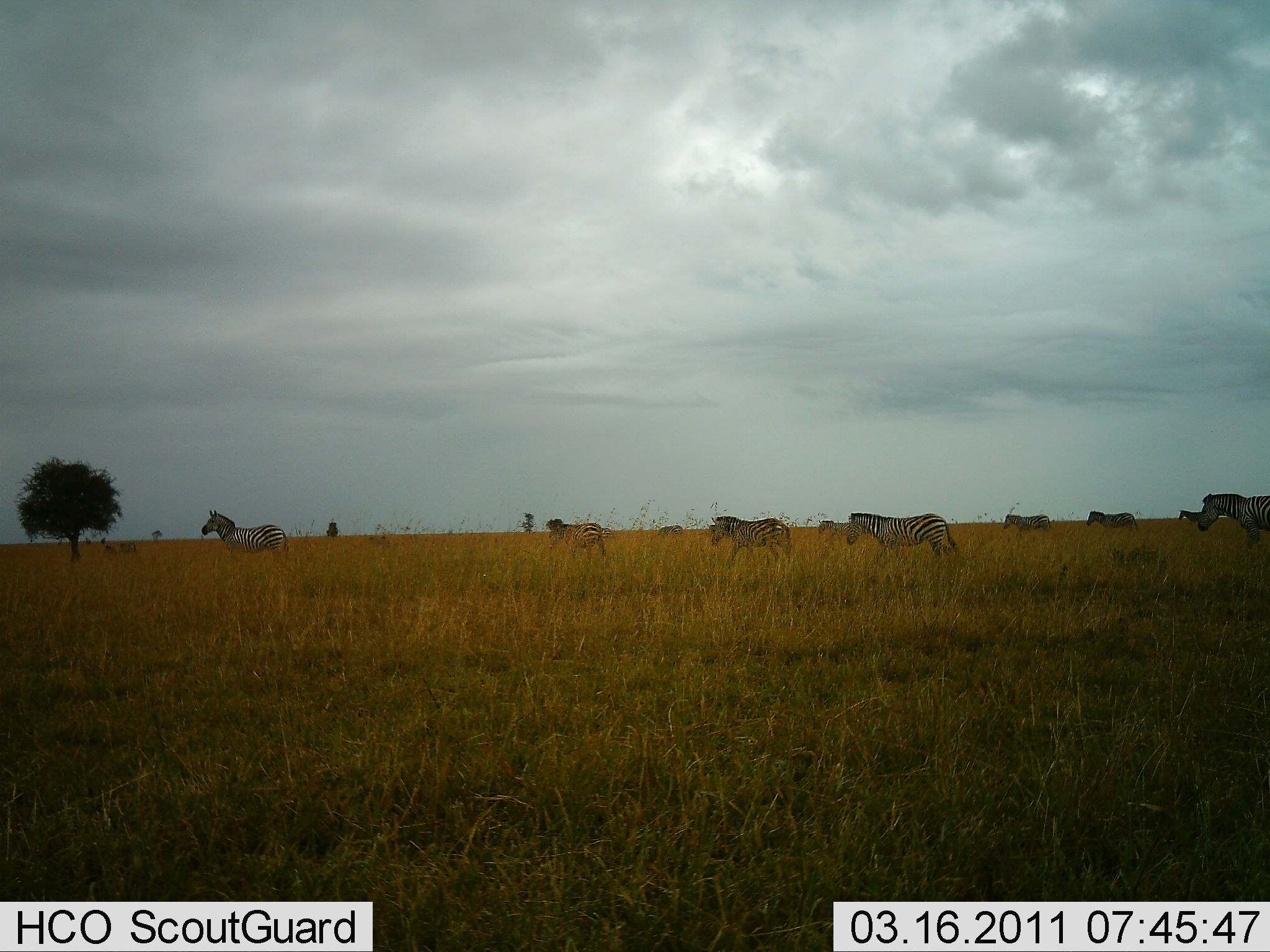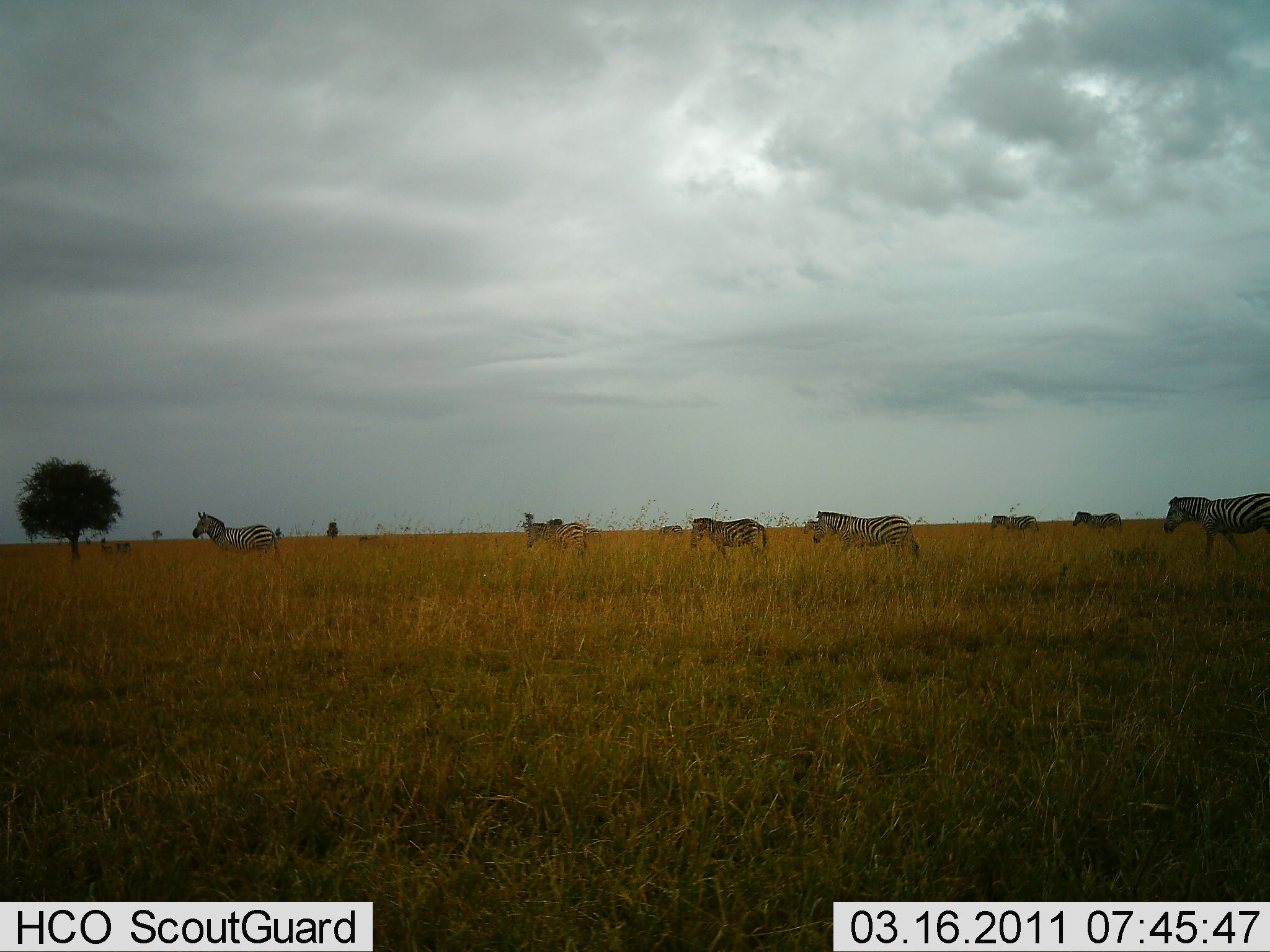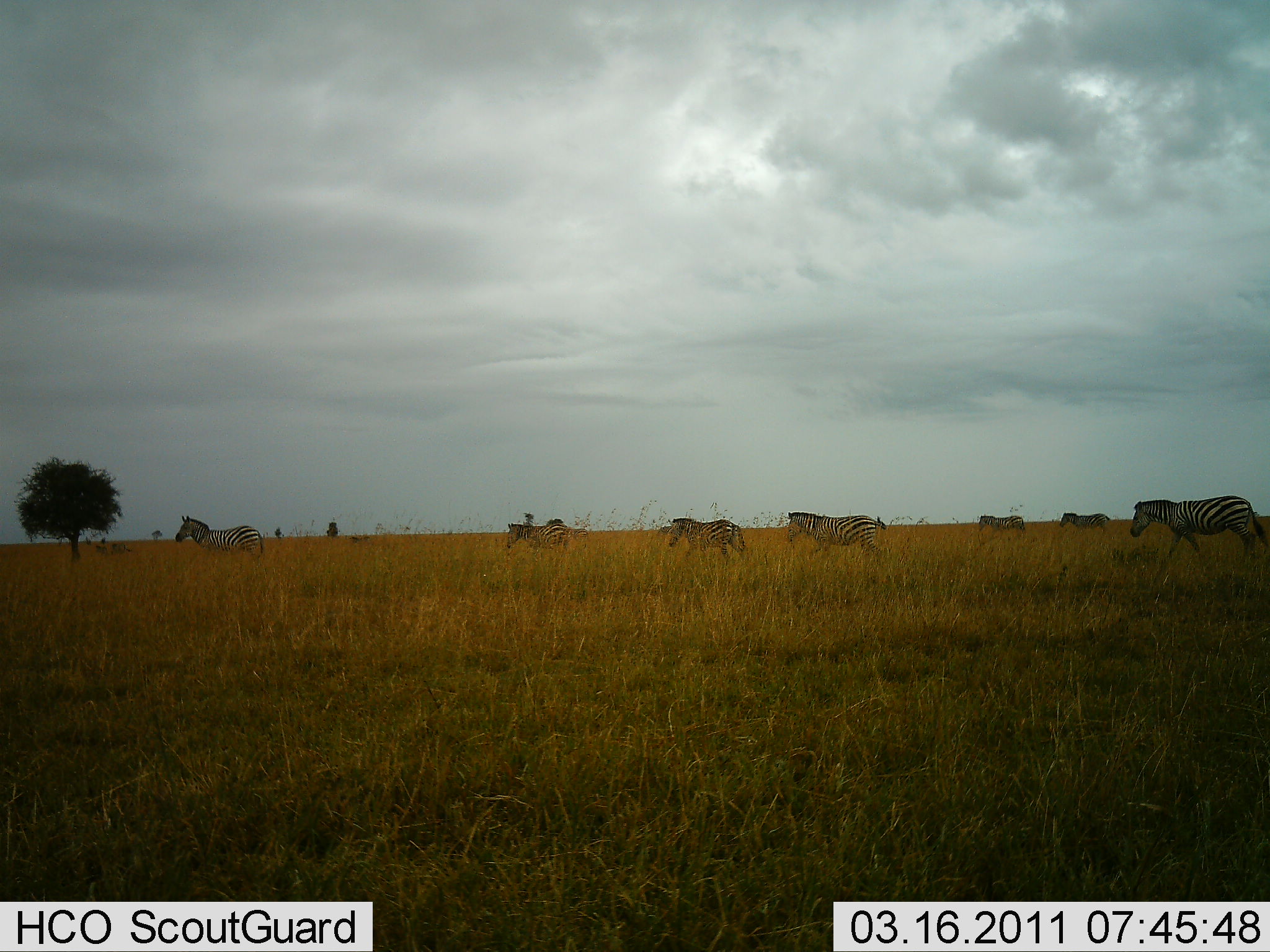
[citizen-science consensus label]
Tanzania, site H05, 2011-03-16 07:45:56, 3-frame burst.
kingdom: Animalia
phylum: Chordata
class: Mammalia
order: Perissodactyla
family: Equidae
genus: Equus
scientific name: Equus quagga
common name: plains zebra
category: zebra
Zebra (plains zebra) (Equus quagga), count 7. Behavior (volunteer vote fractions): standing 0%, resting 0%, moving 100%, interacting 0%. Young present (vote fraction): 0%. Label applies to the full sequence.